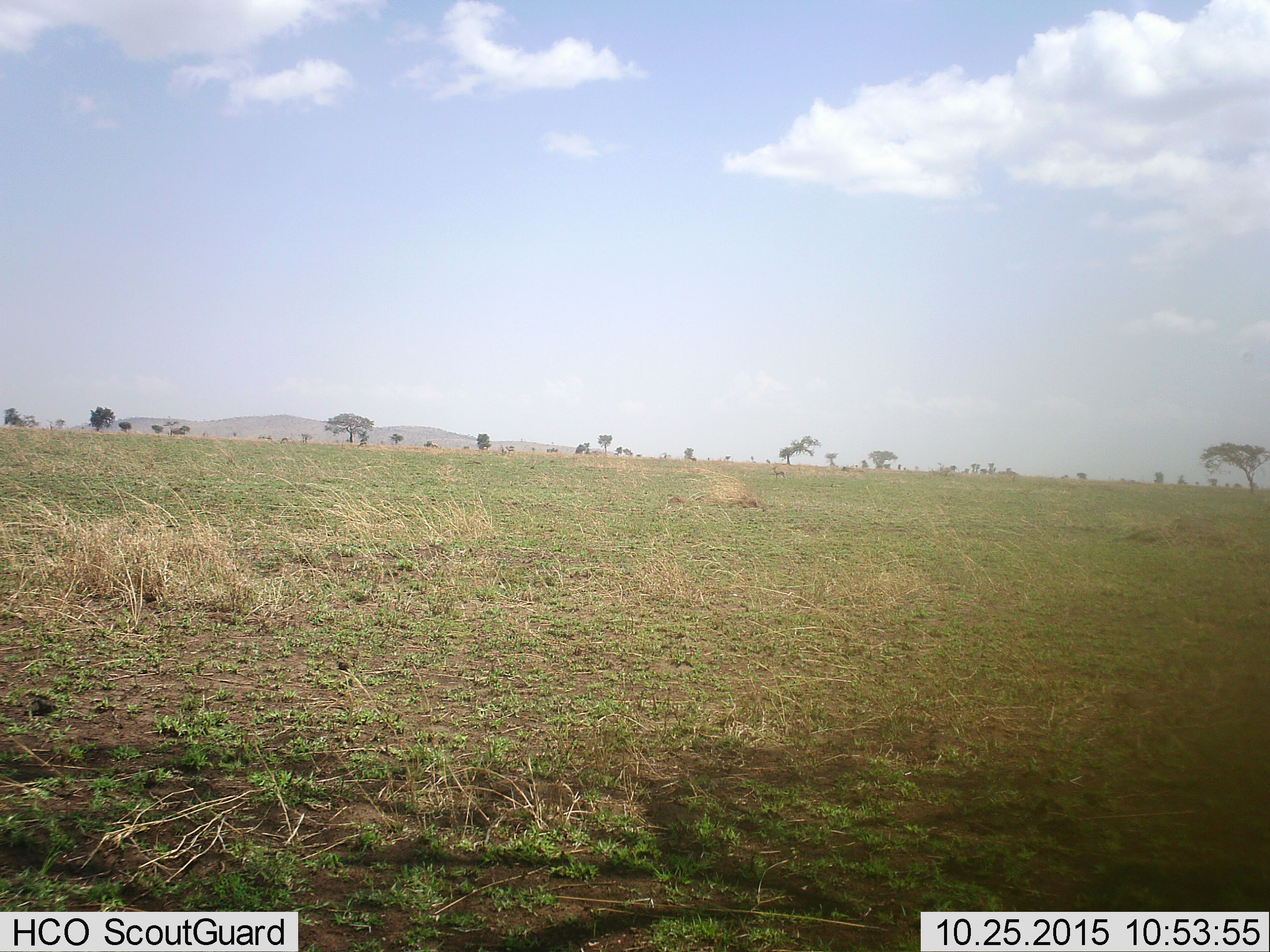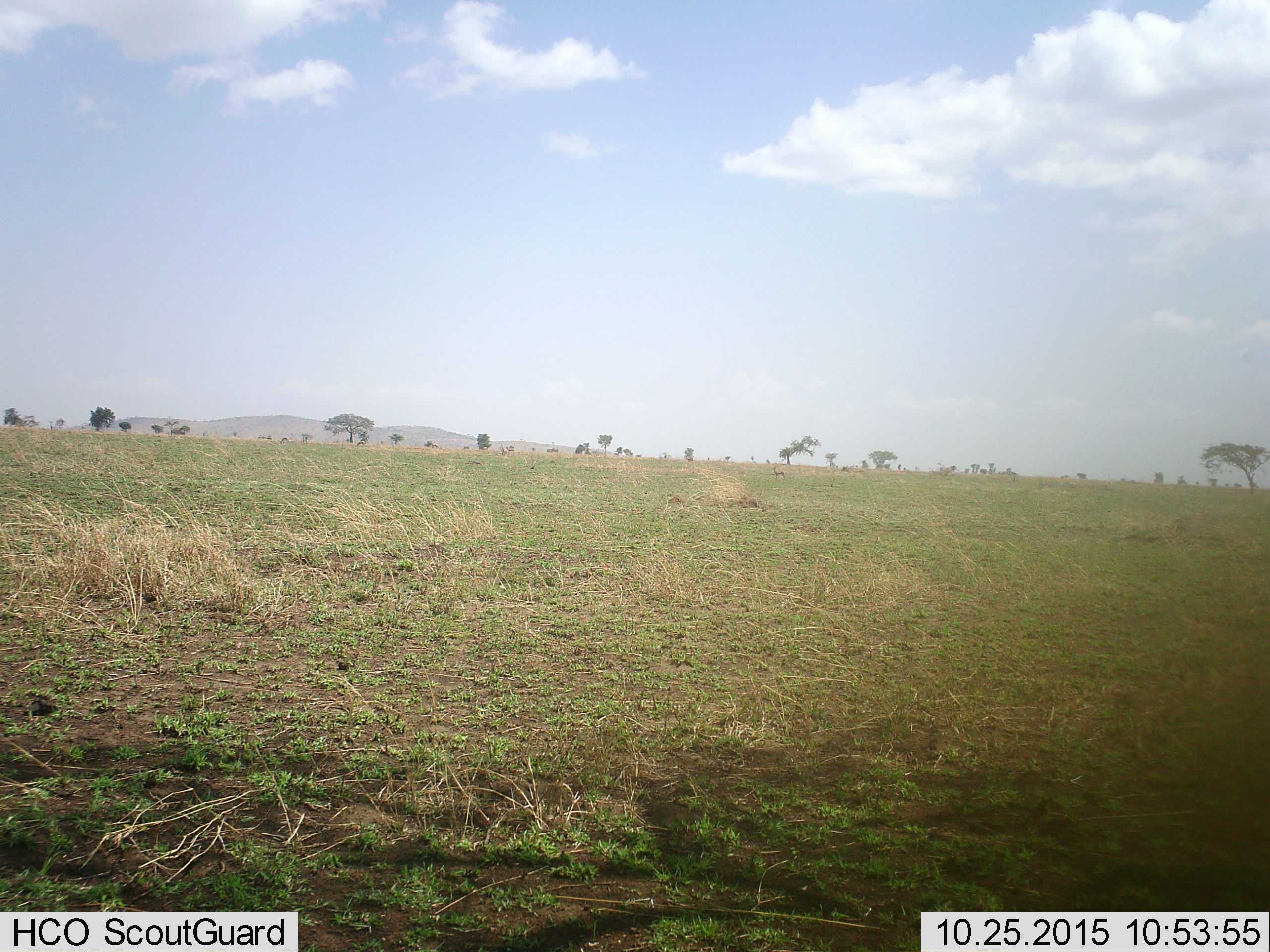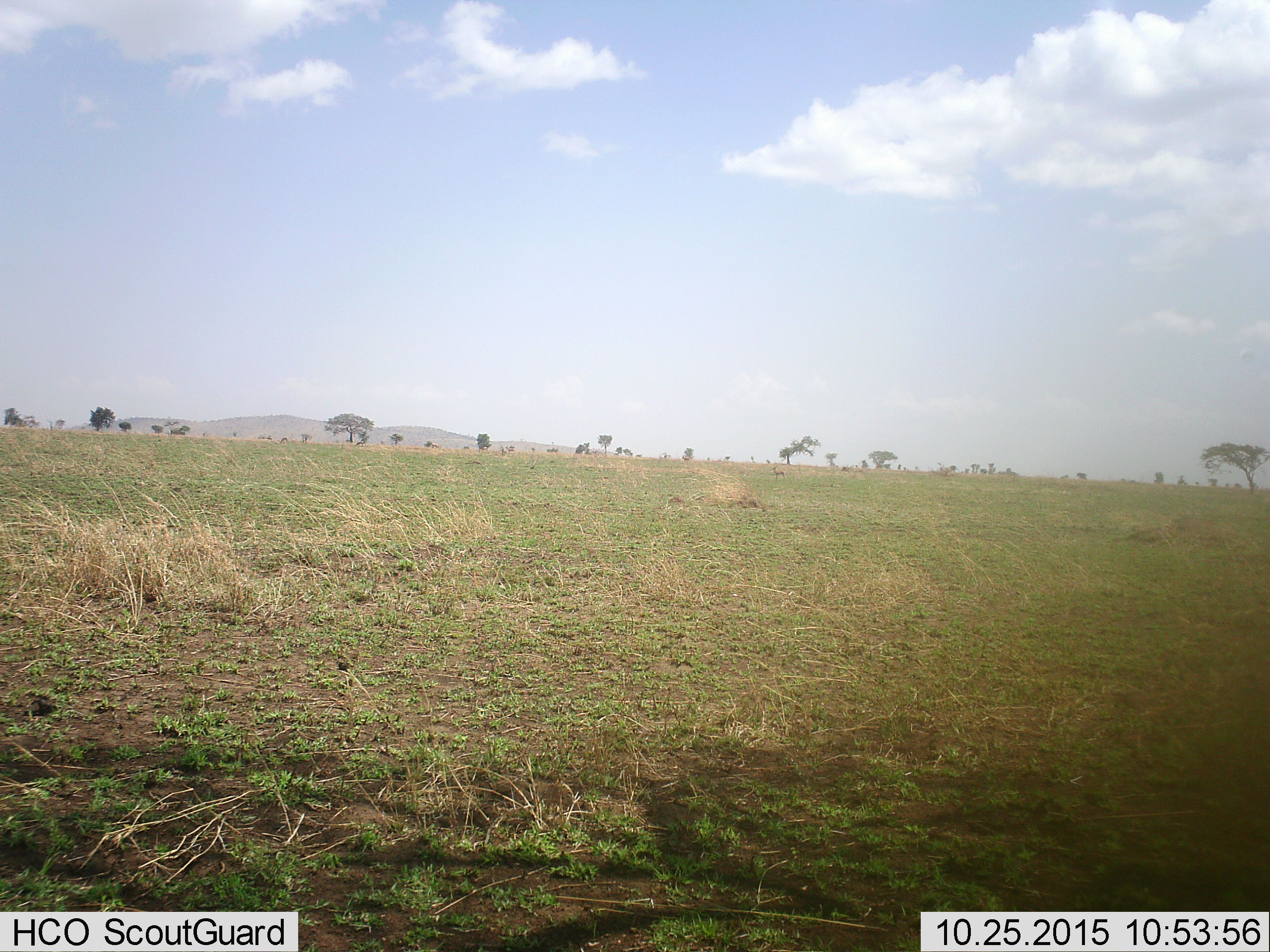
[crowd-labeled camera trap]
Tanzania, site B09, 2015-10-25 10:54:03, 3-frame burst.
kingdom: Animalia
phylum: Chordata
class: Mammalia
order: Artiodactyla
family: Bovidae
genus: Eudorcas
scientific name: Eudorcas thomsonii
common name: thomson's gazelle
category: gazellethomsons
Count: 2.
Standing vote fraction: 100%.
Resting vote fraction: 0%.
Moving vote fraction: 44%.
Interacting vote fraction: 0%.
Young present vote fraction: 0%.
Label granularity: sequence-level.